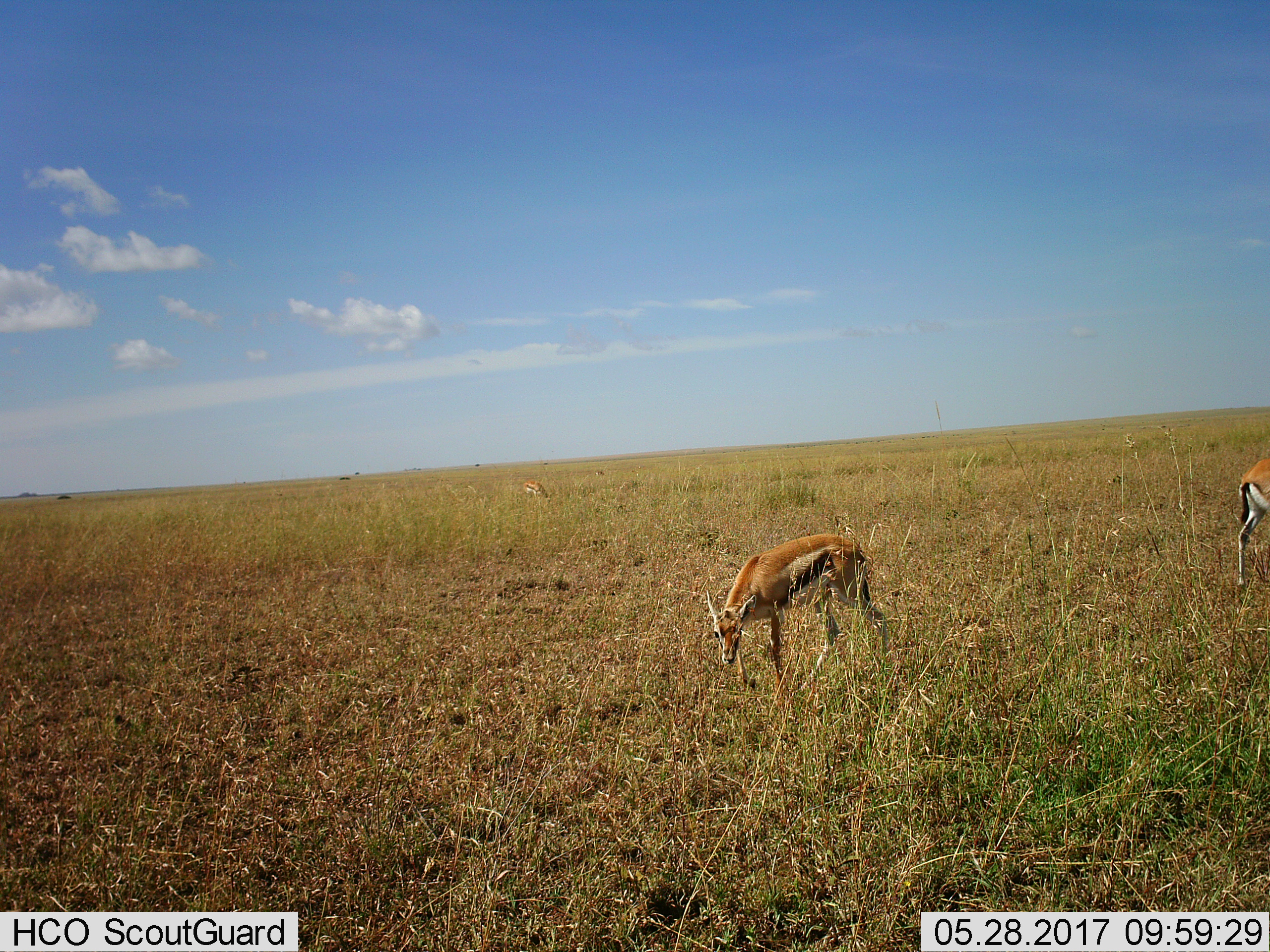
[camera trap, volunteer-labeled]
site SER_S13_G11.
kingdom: Animalia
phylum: Chordata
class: Mammalia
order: Artiodactyla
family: Bovidae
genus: Eudorcas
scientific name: Eudorcas thomsonii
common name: thomson's gazelle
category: gazellethomsons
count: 2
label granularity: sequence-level